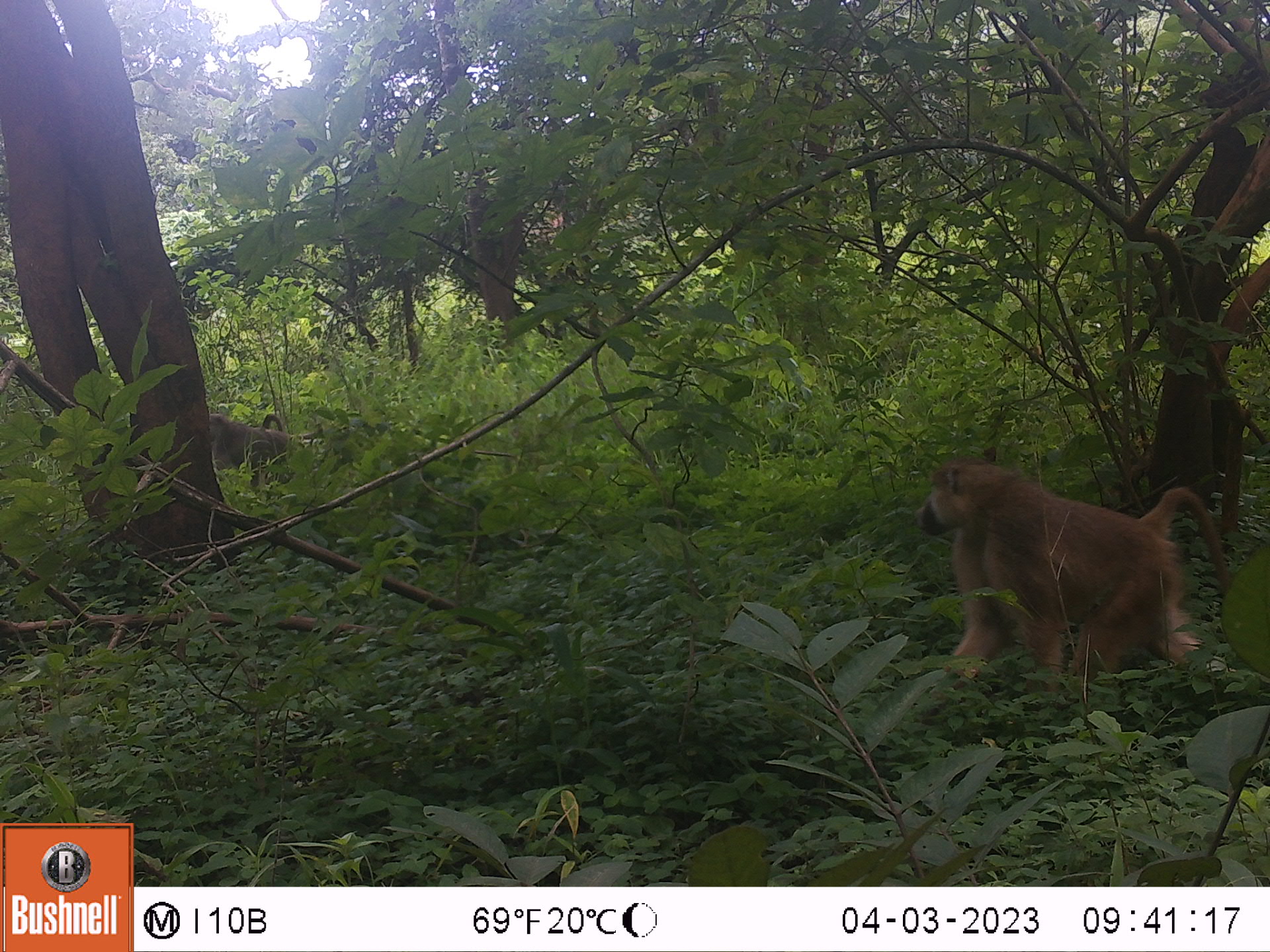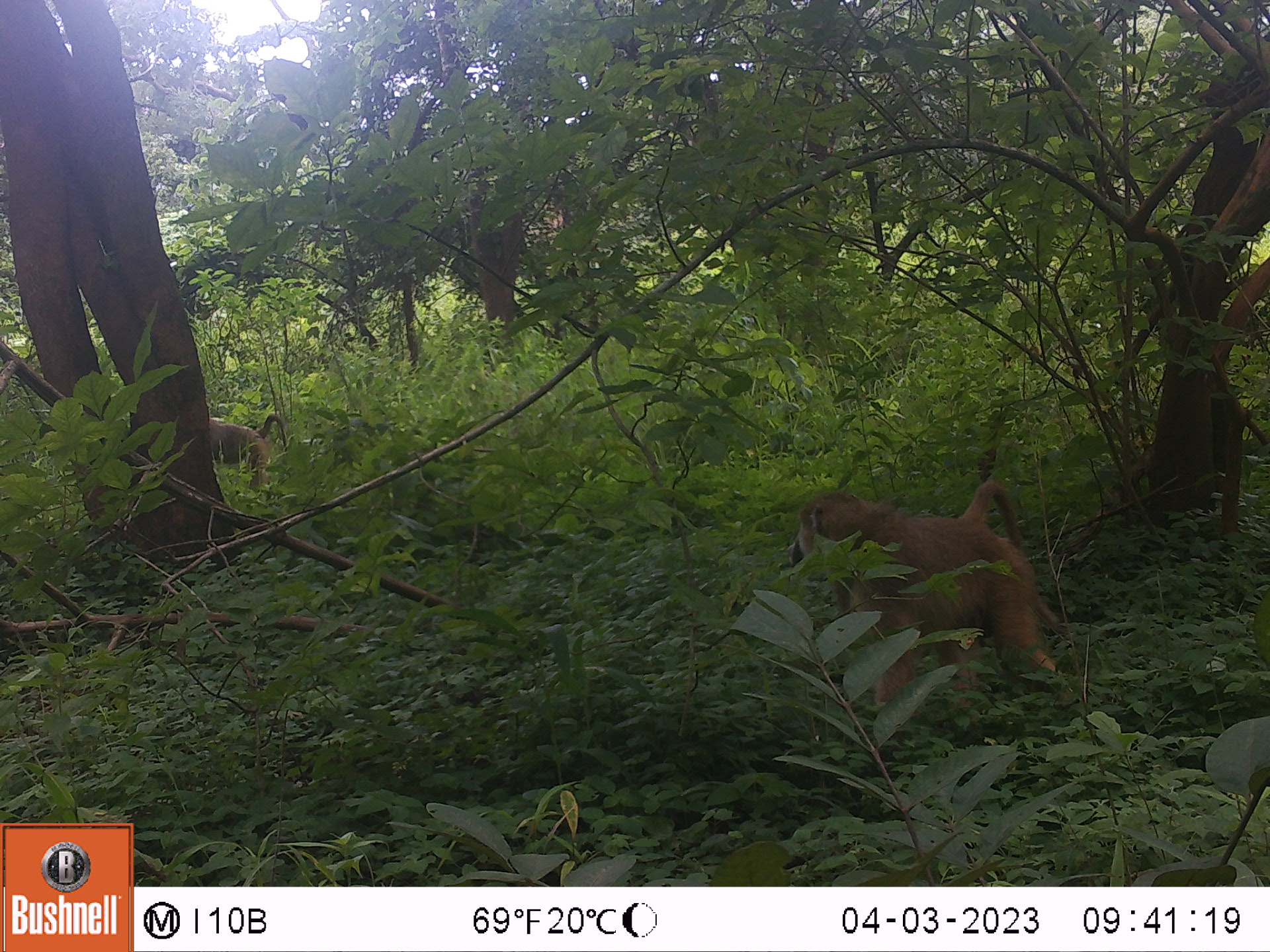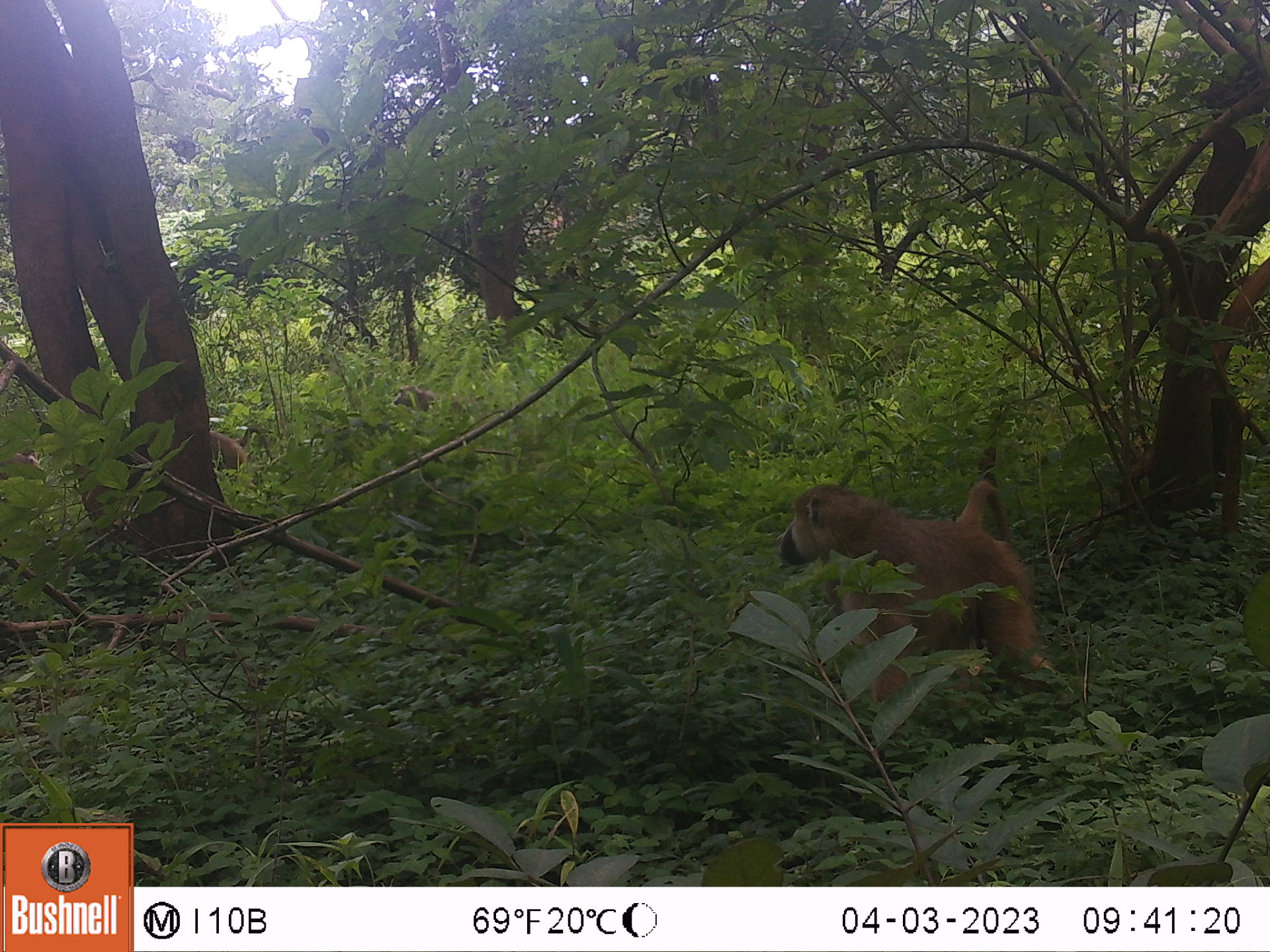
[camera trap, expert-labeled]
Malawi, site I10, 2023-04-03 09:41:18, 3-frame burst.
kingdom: Animalia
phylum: Chordata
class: Mammalia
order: Primates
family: Cercopithecidae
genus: Papio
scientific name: Papio cynocephalus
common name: yellow baboon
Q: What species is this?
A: Yellow baboon (Papio cynocephalus).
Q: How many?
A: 2.